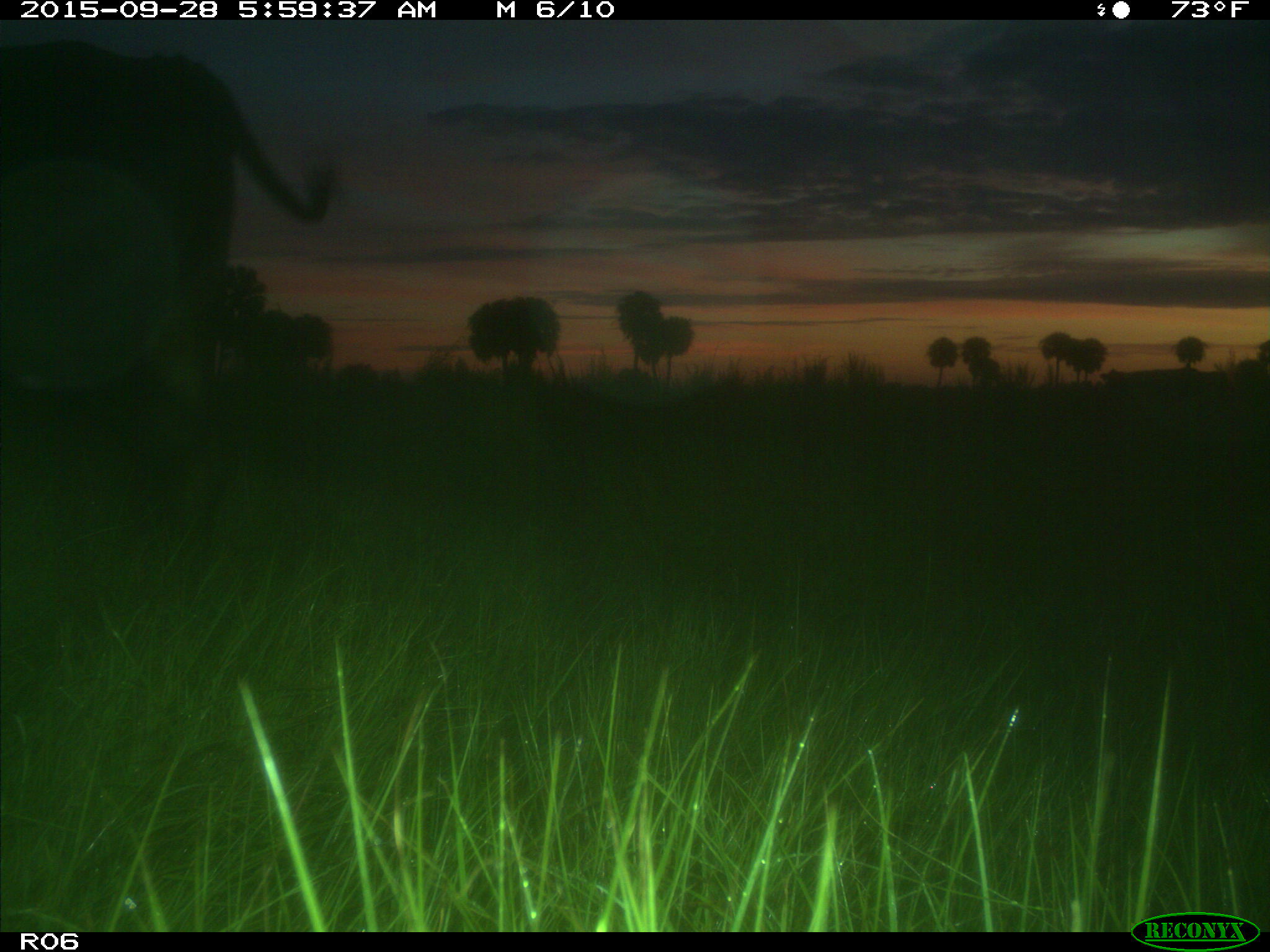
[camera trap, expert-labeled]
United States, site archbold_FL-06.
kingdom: Animalia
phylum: Chordata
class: Mammalia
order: Artiodactyla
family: Bovidae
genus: Bos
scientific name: Bos taurus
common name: domestic cow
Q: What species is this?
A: Bos taurus (domestic cow).